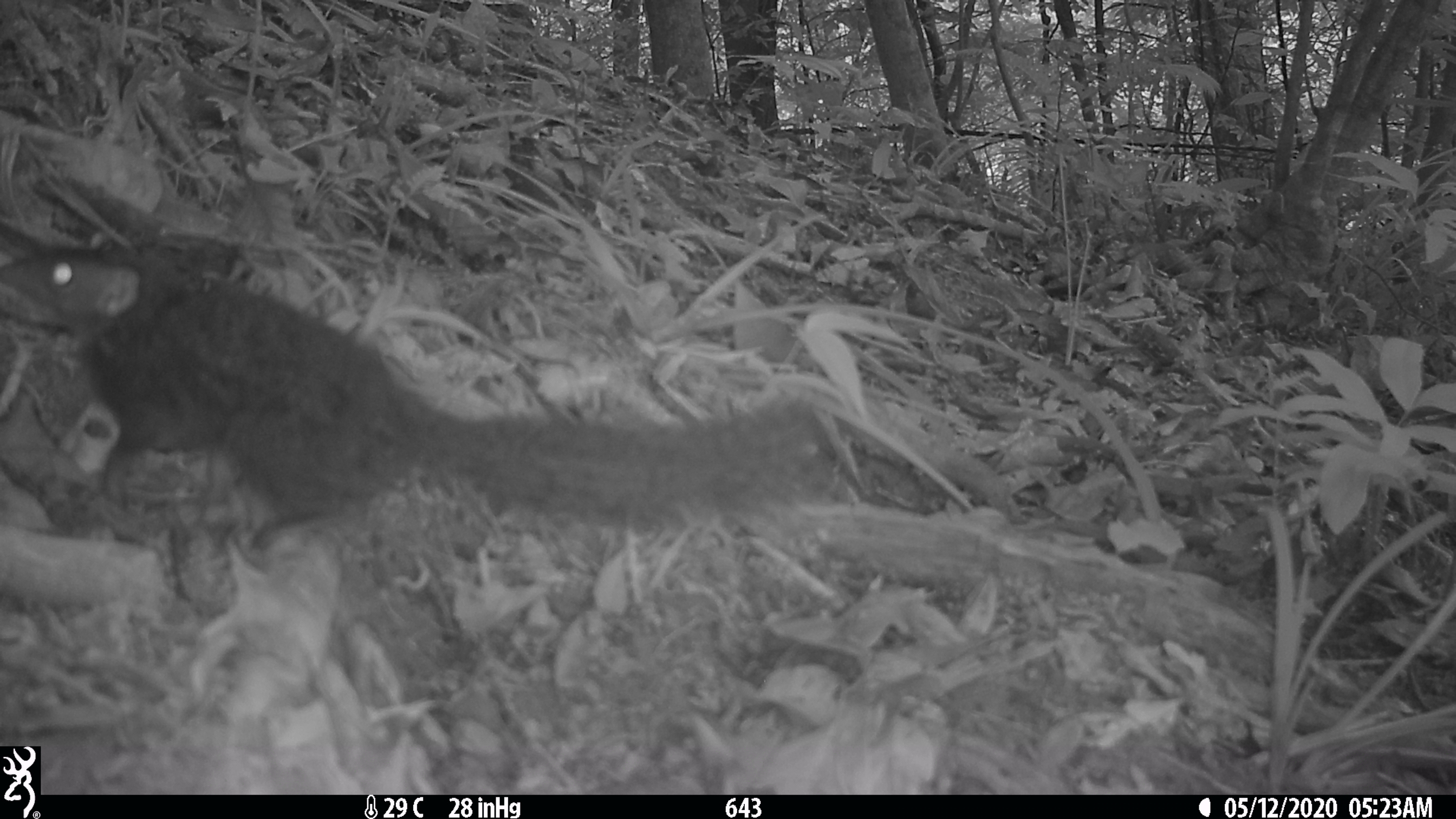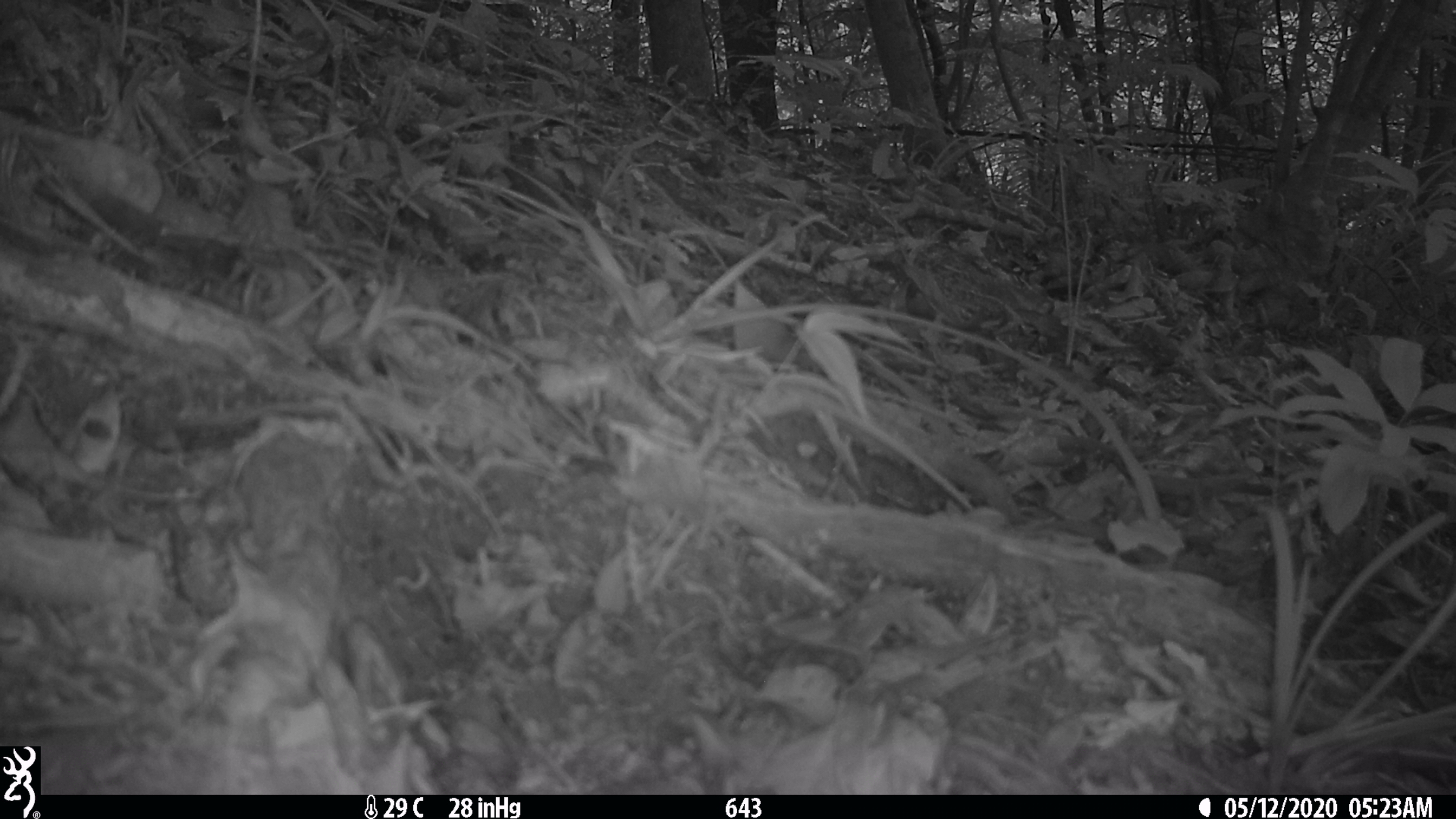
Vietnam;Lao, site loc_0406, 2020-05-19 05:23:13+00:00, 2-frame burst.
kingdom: Animalia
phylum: Chordata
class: Mammalia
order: Scandentia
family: Tupaiidae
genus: Tupaia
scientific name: Tupaia belangeri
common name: northern treeshrew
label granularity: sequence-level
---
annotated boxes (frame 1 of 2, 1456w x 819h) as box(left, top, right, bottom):
northern treeshrew: box(0, 242, 844, 551)